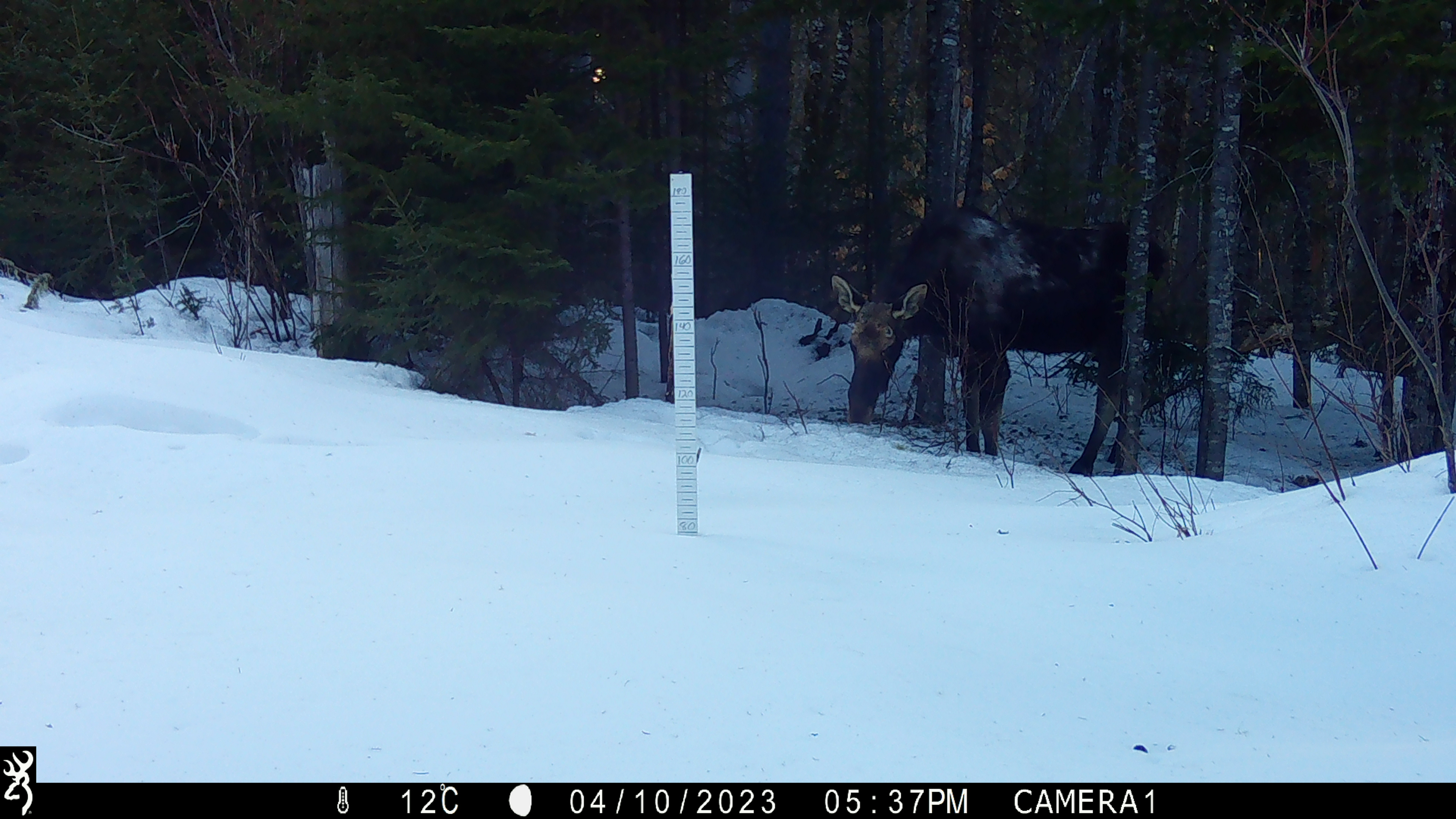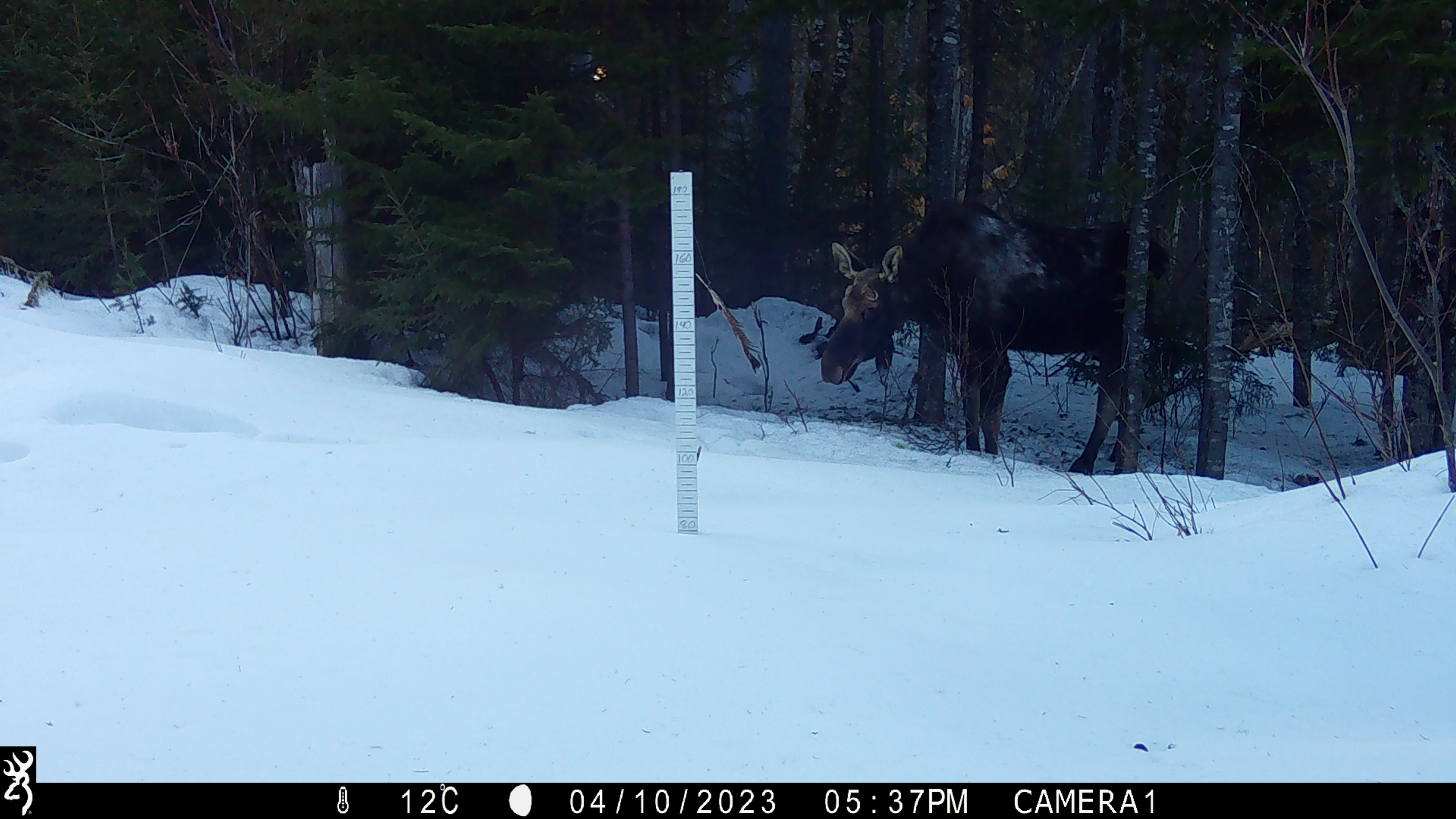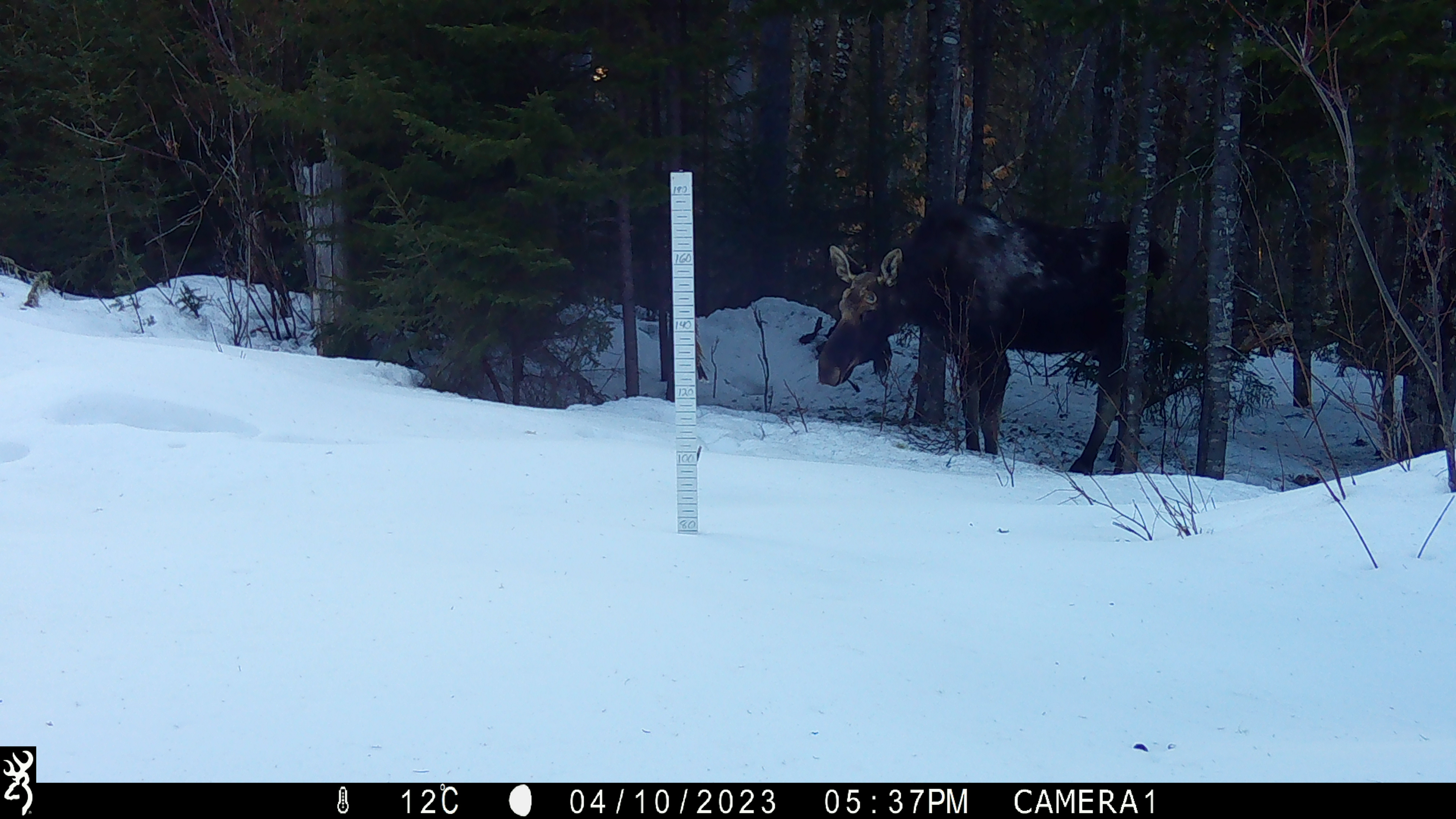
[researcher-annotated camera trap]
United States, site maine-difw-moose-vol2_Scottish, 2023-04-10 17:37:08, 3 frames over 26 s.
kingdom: Animalia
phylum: Chordata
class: Mammalia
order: Artiodactyla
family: Cervidae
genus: Alces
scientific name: Alces alces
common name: moose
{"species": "moose (Alces alces)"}